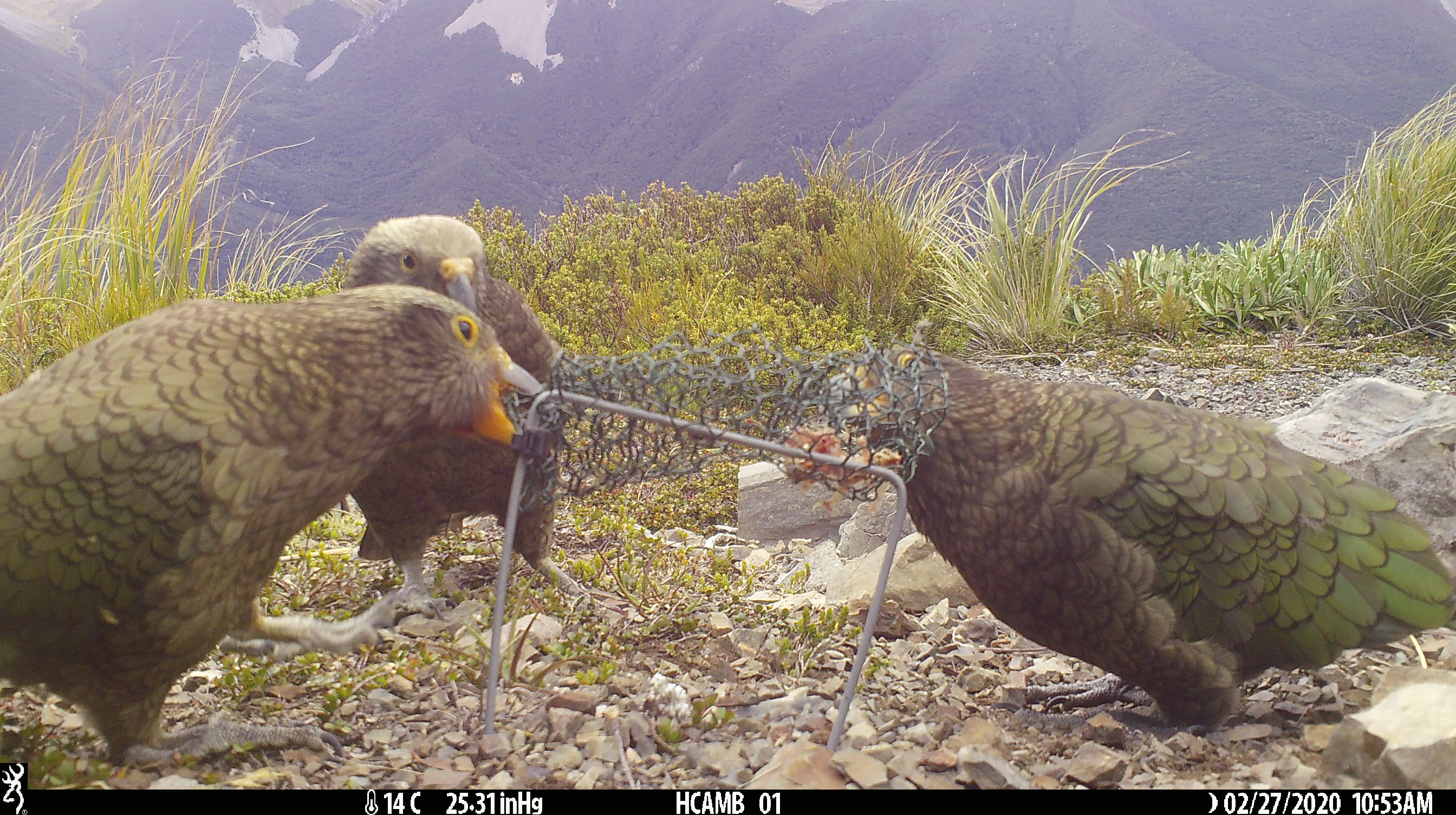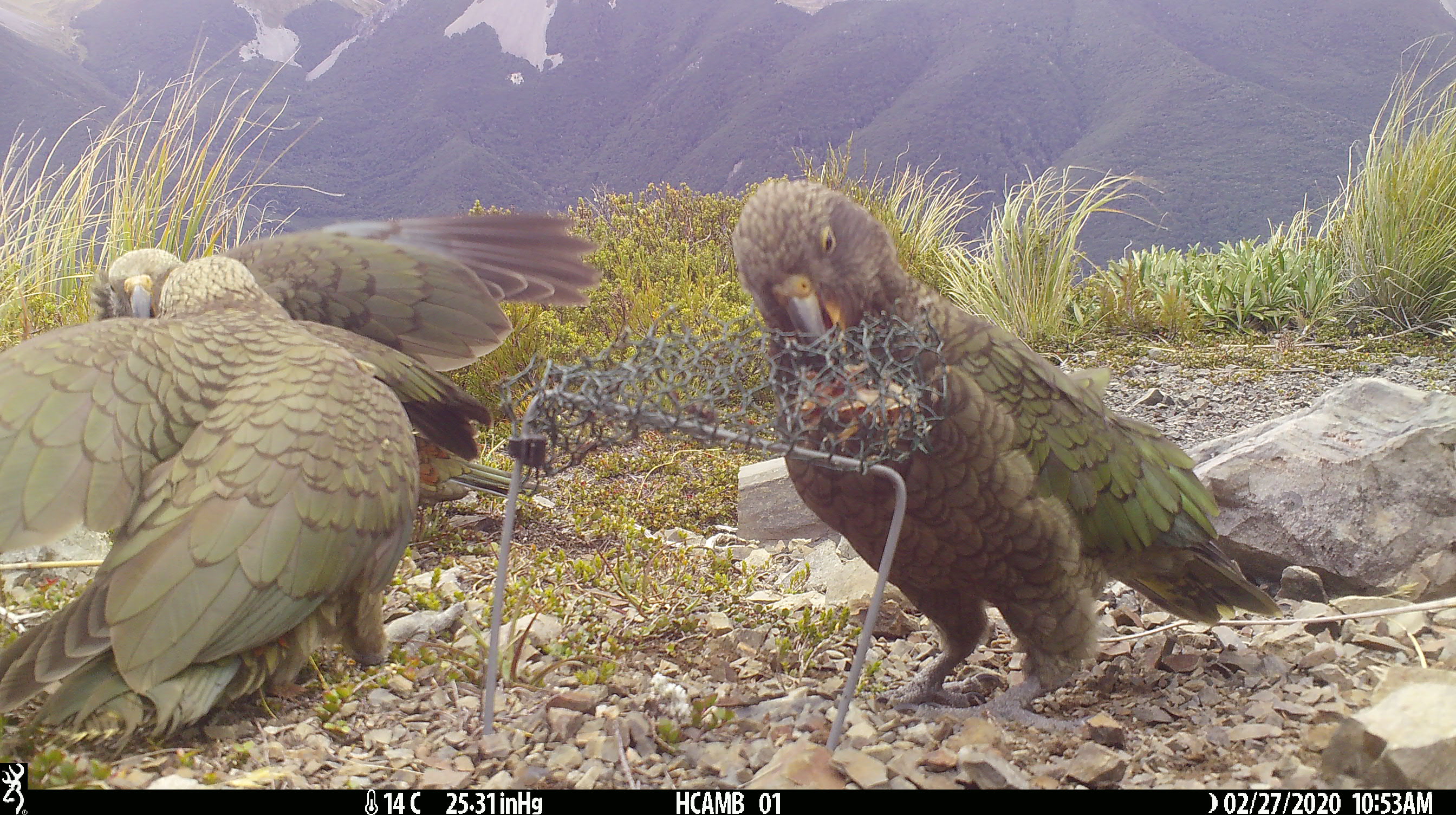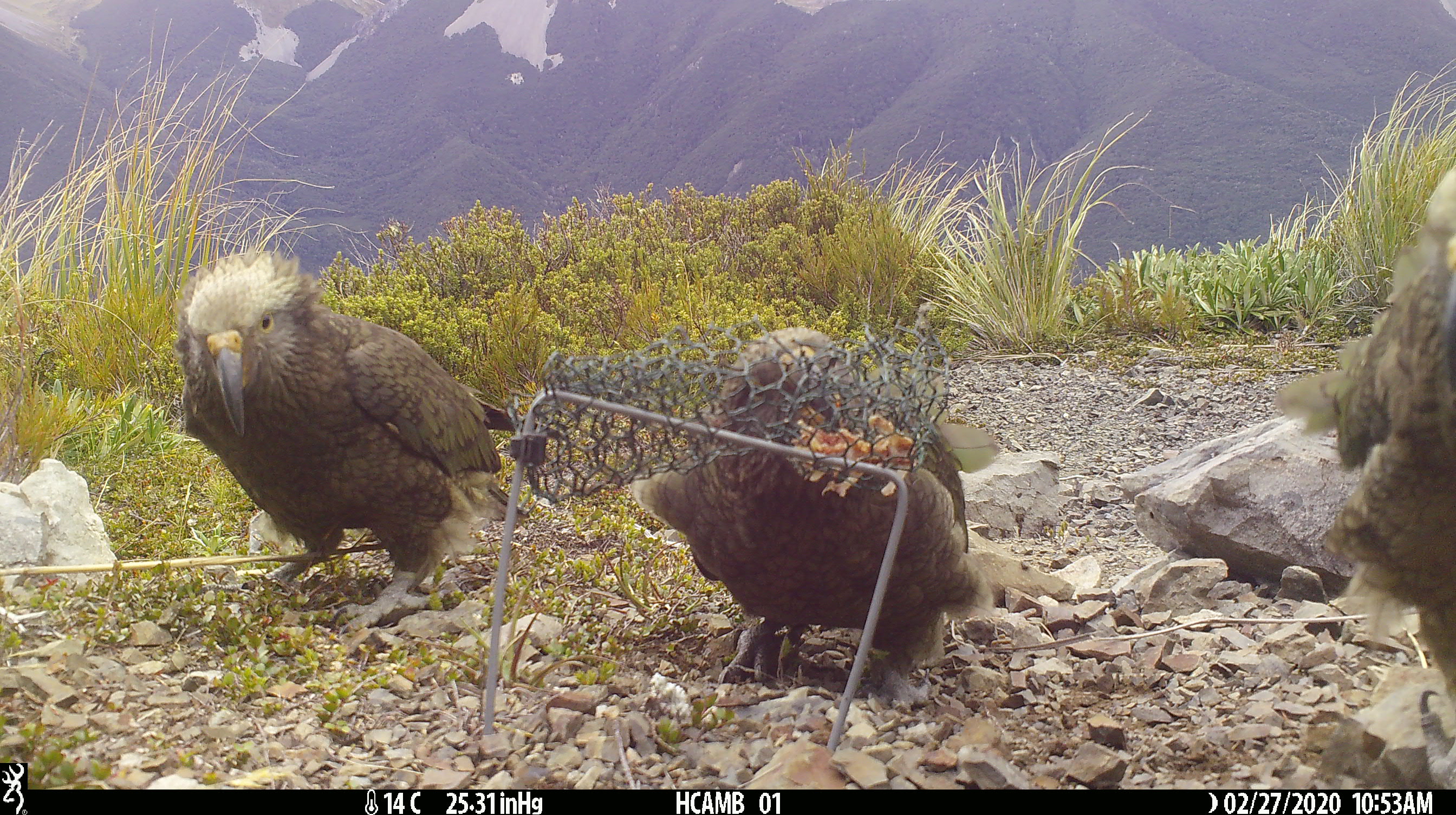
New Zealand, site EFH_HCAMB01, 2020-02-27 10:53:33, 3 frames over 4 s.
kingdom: Animalia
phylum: Chordata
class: Aves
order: Psittaciformes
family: Strigopidae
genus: Nestor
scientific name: Nestor notabilis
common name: kea